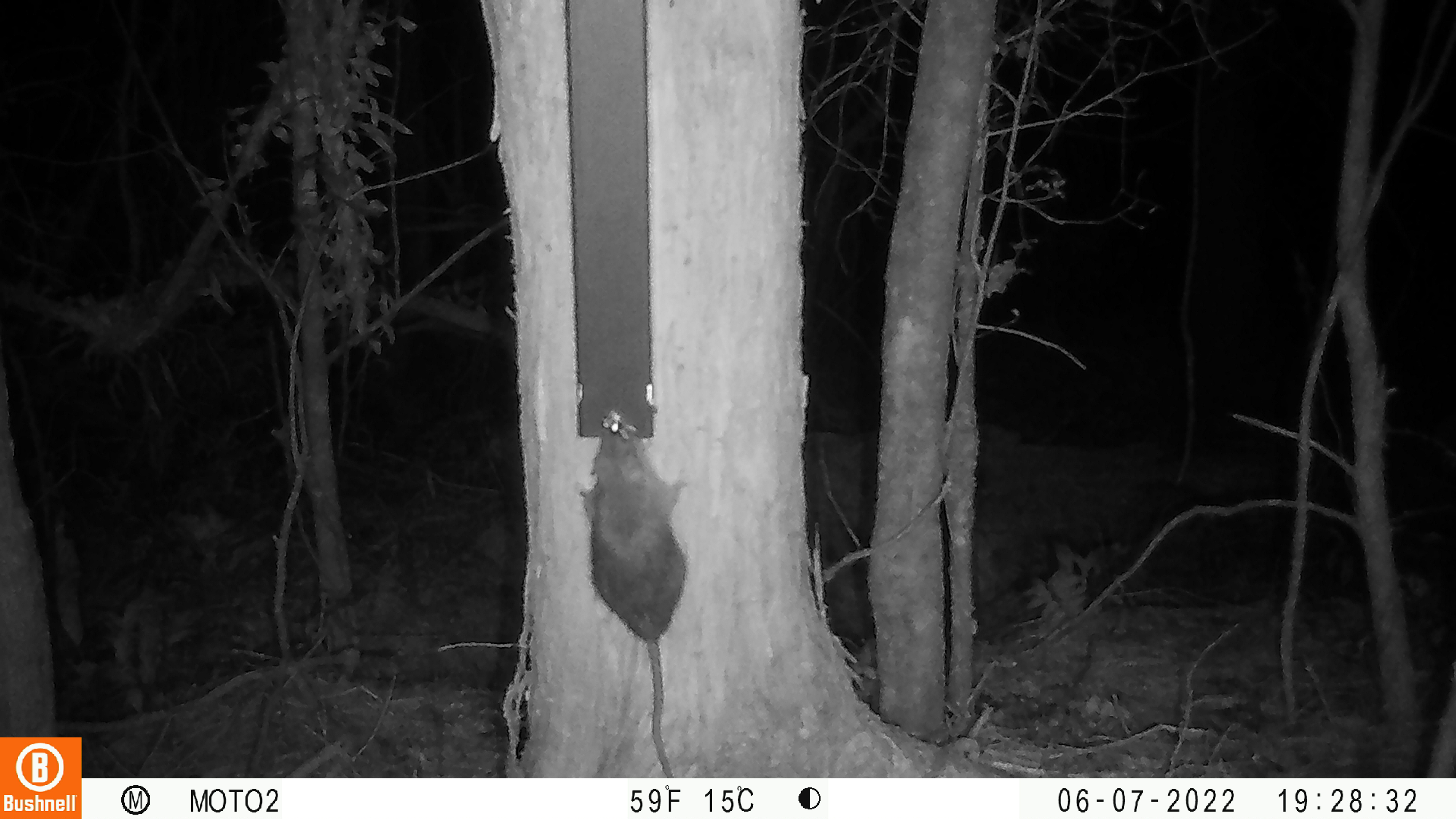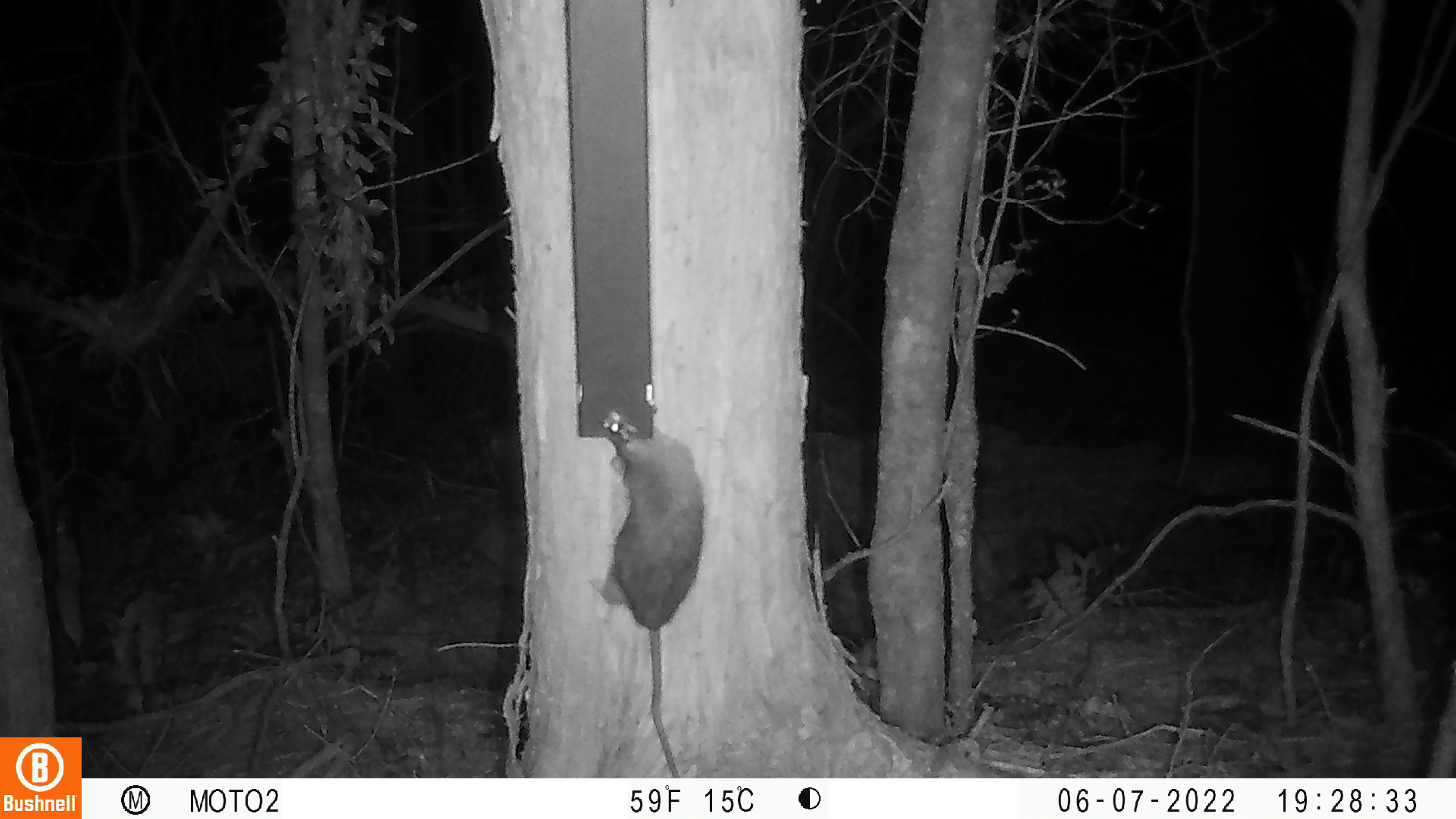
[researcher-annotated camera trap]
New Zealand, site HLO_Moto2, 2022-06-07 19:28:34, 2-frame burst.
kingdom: Animalia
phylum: Chordata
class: Mammalia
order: Rodentia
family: Muridae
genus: Rattus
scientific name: Rattus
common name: rat